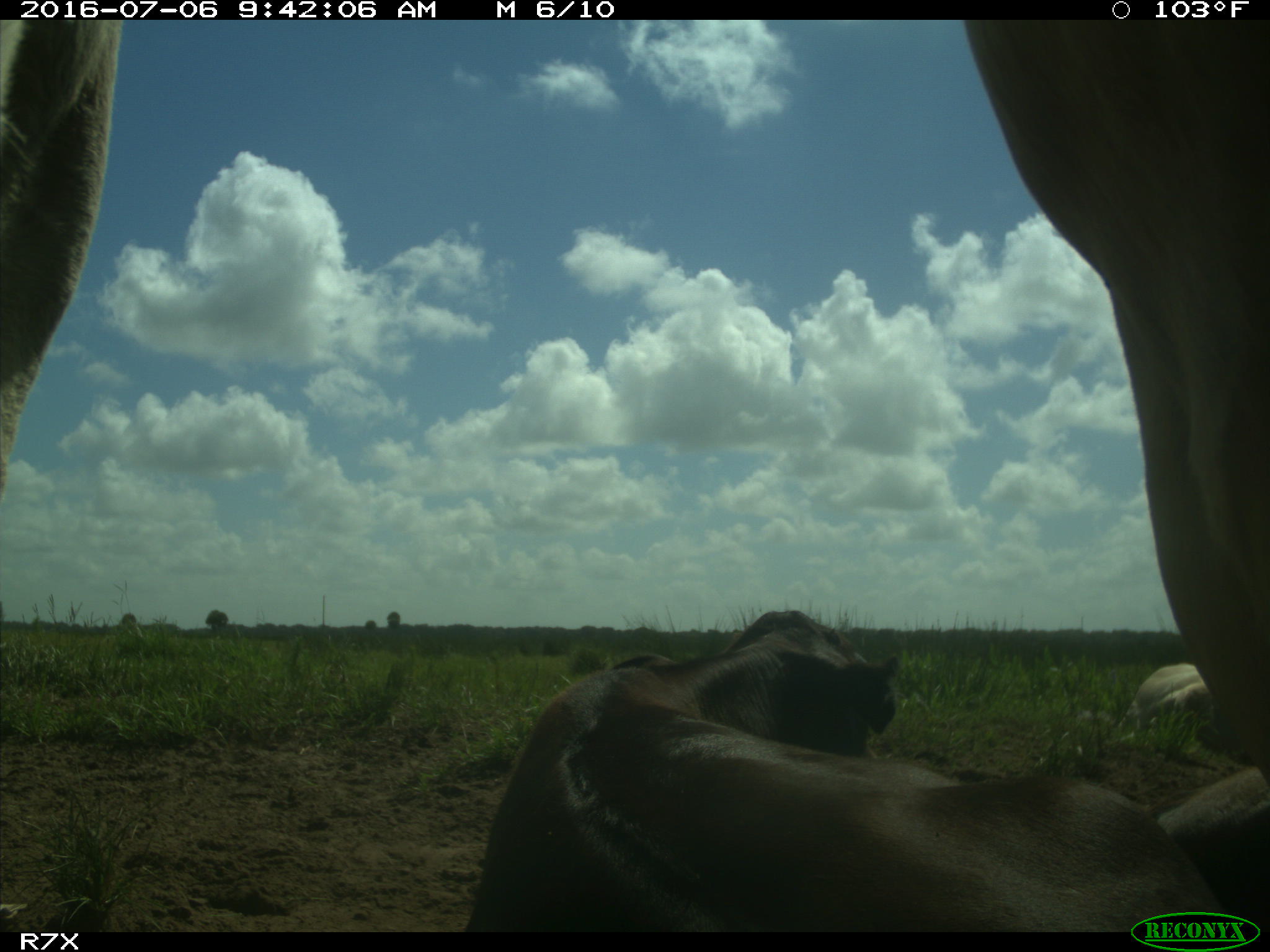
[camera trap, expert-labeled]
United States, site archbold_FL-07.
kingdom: Animalia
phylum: Chordata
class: Mammalia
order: Artiodactyla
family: Bovidae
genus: Bos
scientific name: Bos taurus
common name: domestic cow